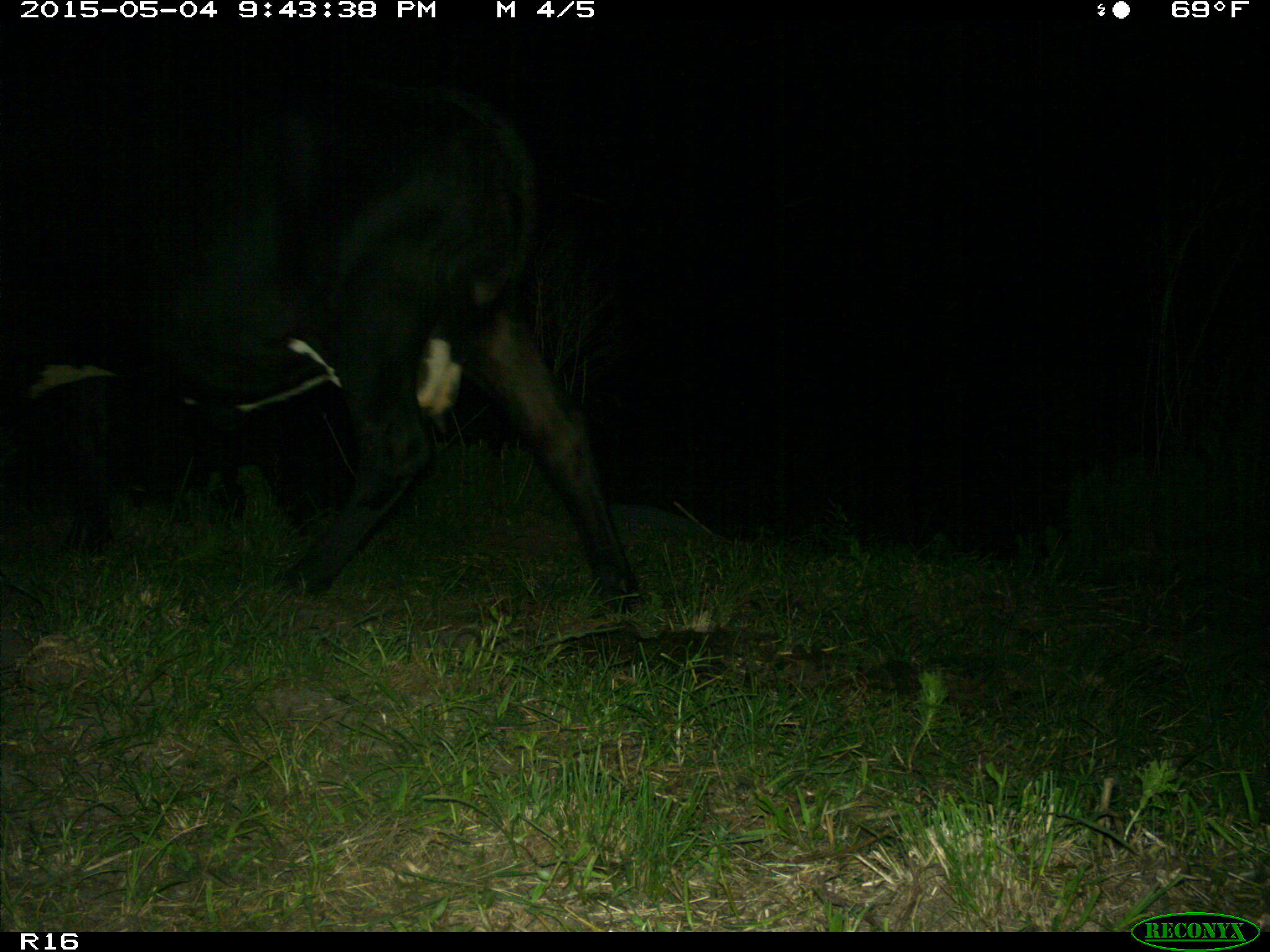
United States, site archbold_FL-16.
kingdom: Animalia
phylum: Chordata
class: Mammalia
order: Artiodactyla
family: Bovidae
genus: Bos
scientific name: Bos taurus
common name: domestic cow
Bos taurus (domestic cow).